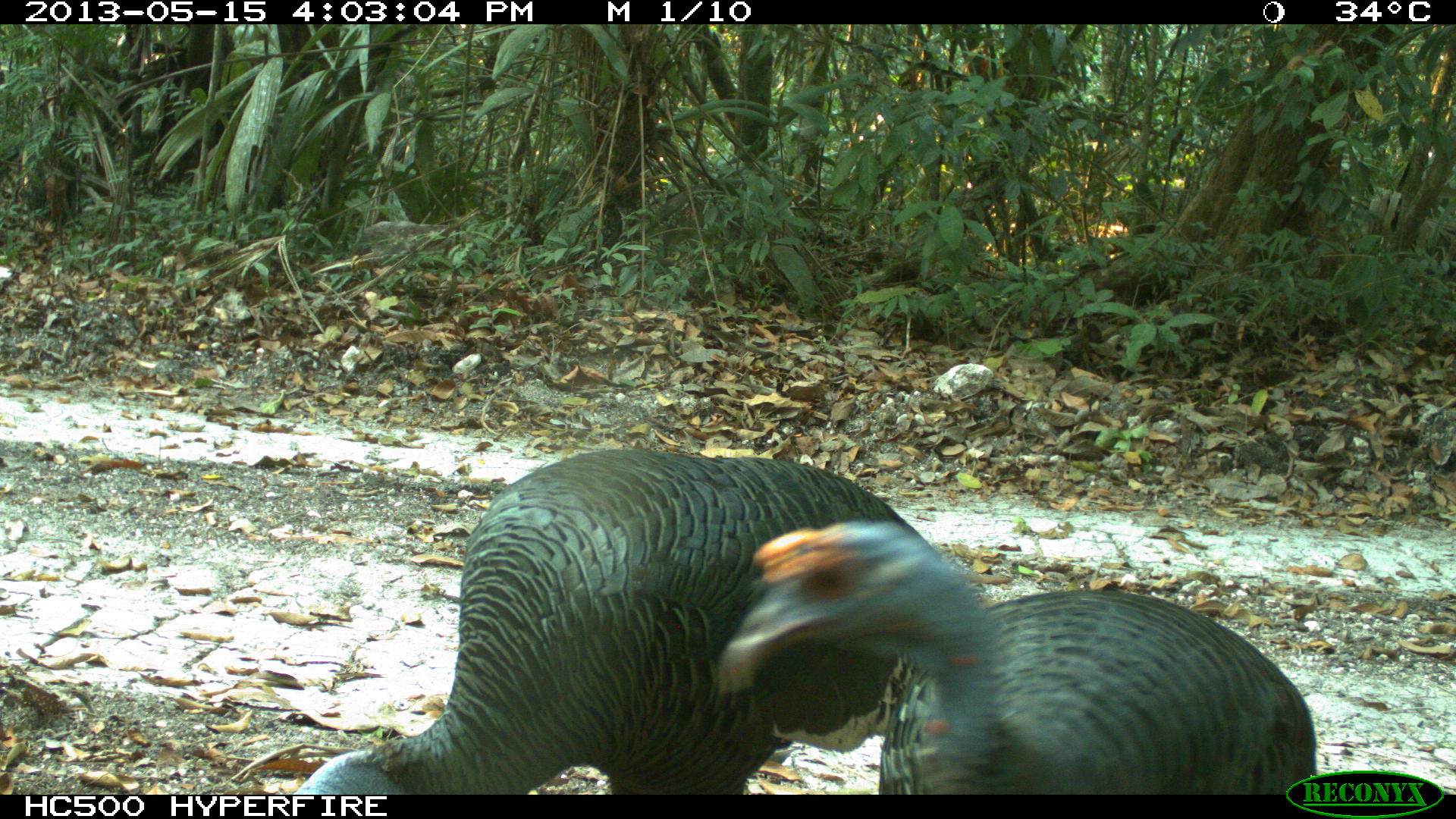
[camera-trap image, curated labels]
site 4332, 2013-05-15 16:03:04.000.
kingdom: Animalia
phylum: Chordata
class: Aves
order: Galliformes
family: Phasianidae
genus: Meleagris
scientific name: Meleagris ocellata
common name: ocellated turkey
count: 3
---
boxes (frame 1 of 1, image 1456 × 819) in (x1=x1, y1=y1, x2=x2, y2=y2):
meleagris ocellata: (x1=293, y1=451, x2=942, y2=795); (x1=724, y1=523, x2=1318, y2=793)